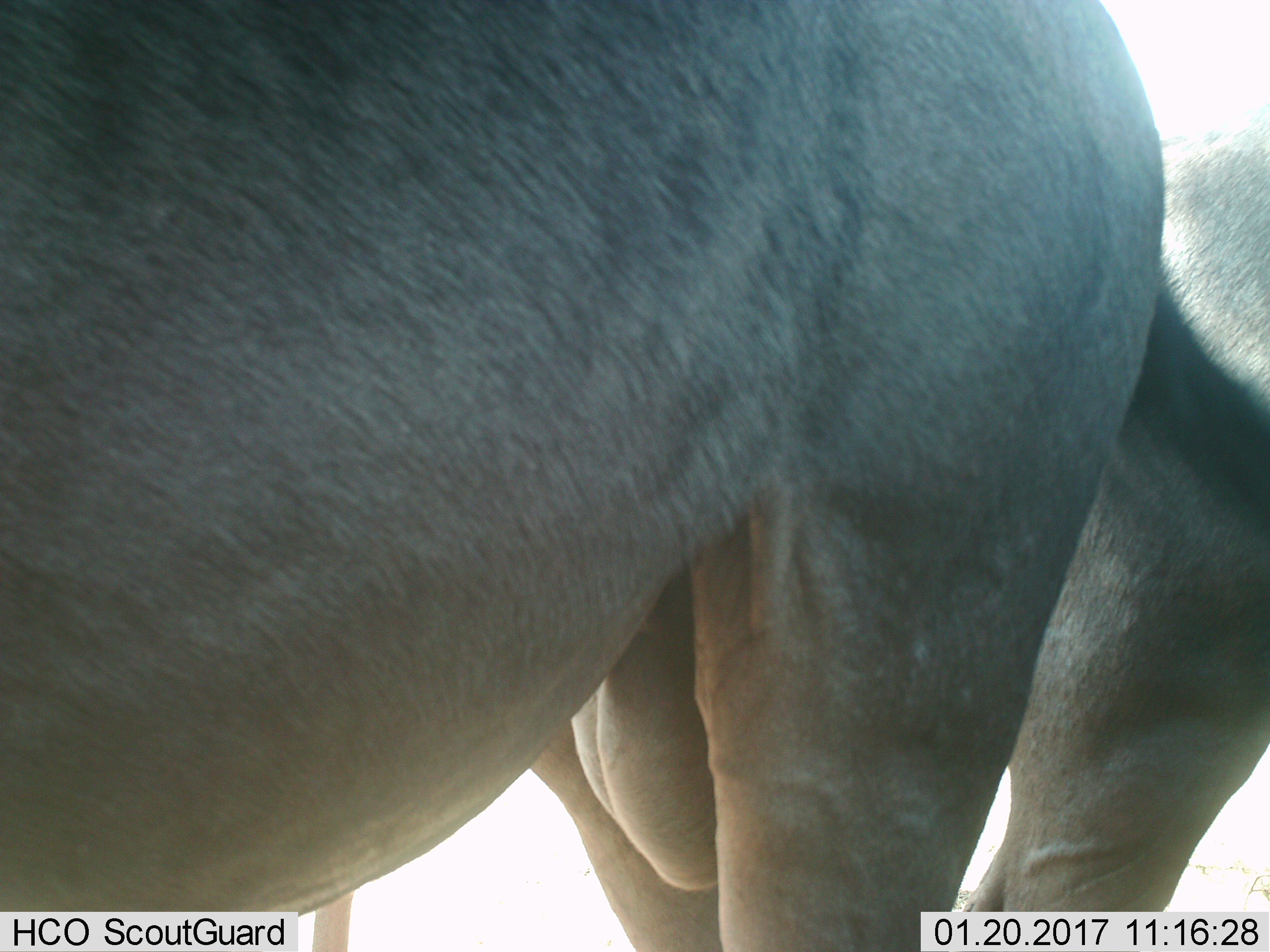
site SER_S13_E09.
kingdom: Animalia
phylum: Chordata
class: Mammalia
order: Artiodactyla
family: Bovidae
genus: Connochaetes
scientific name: Connochaetes taurinus taurinus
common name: blue wildebeest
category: wildebeestblue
Wildebeestblue (blue wildebeest) (Connochaetes taurinus taurinus), count 2. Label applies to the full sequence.